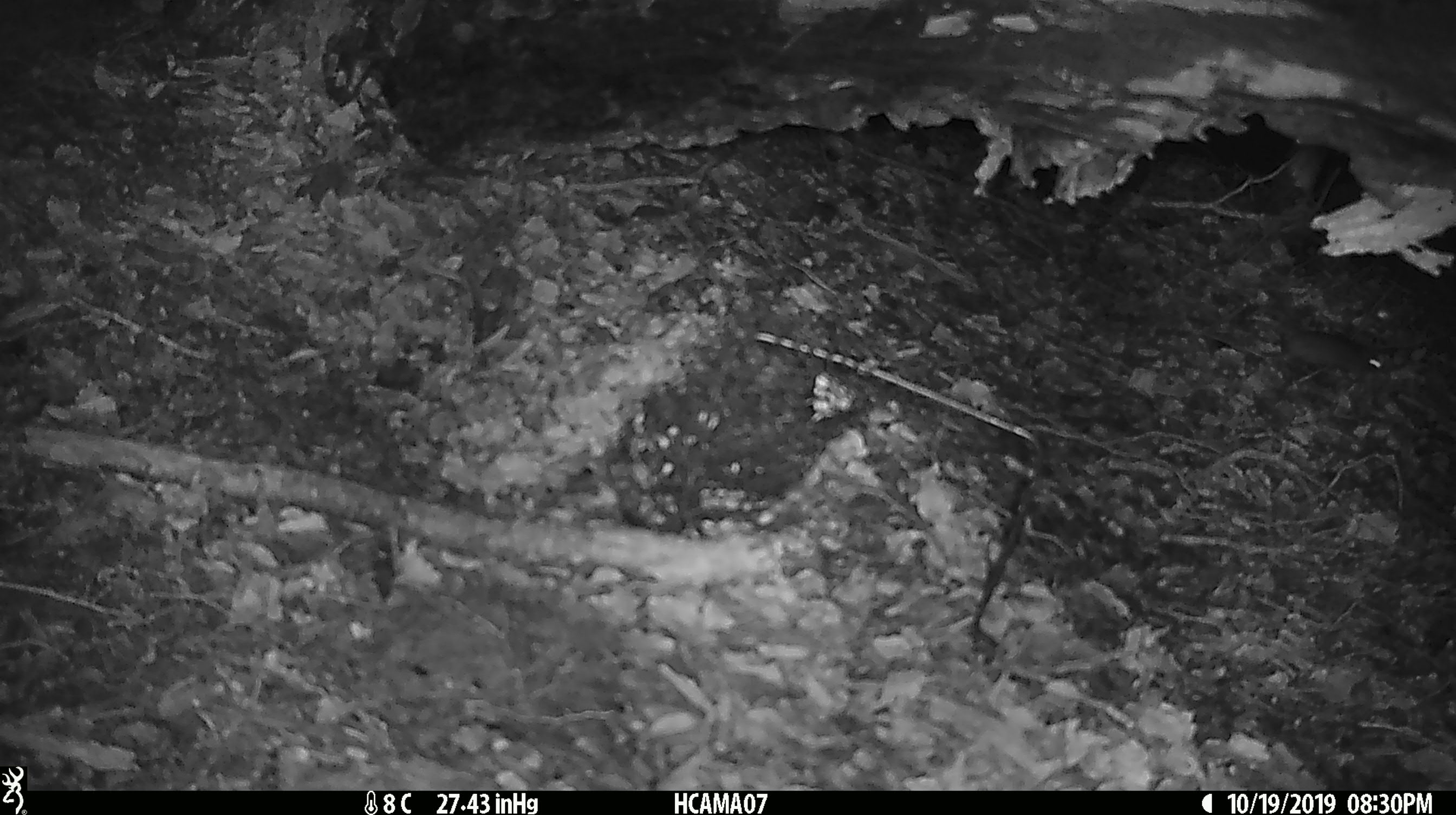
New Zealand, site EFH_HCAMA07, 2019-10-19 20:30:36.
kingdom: Animalia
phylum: Chordata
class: Mammalia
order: Rodentia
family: Muridae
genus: Mus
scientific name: Mus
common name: mouse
Mouse (Mus).